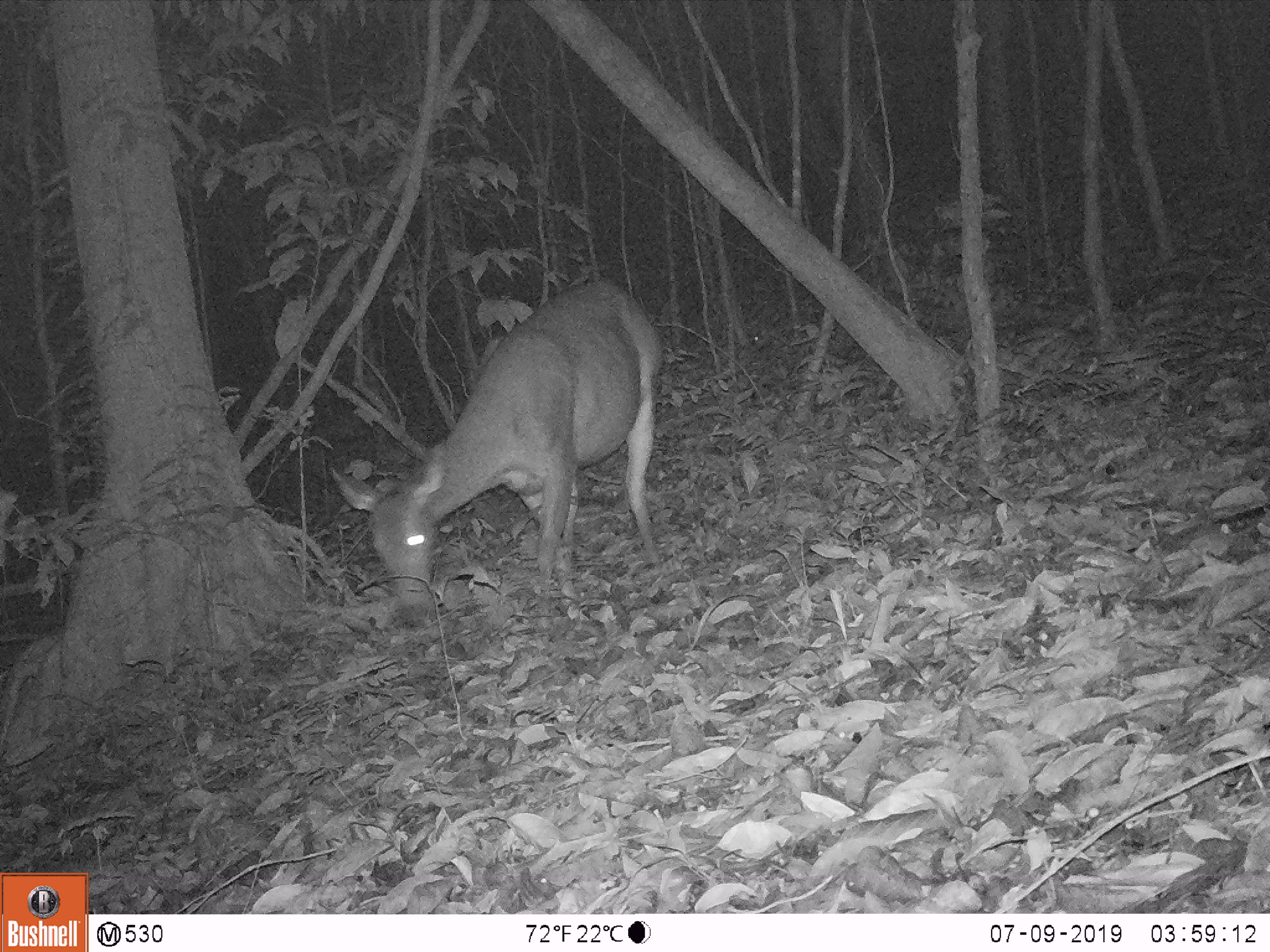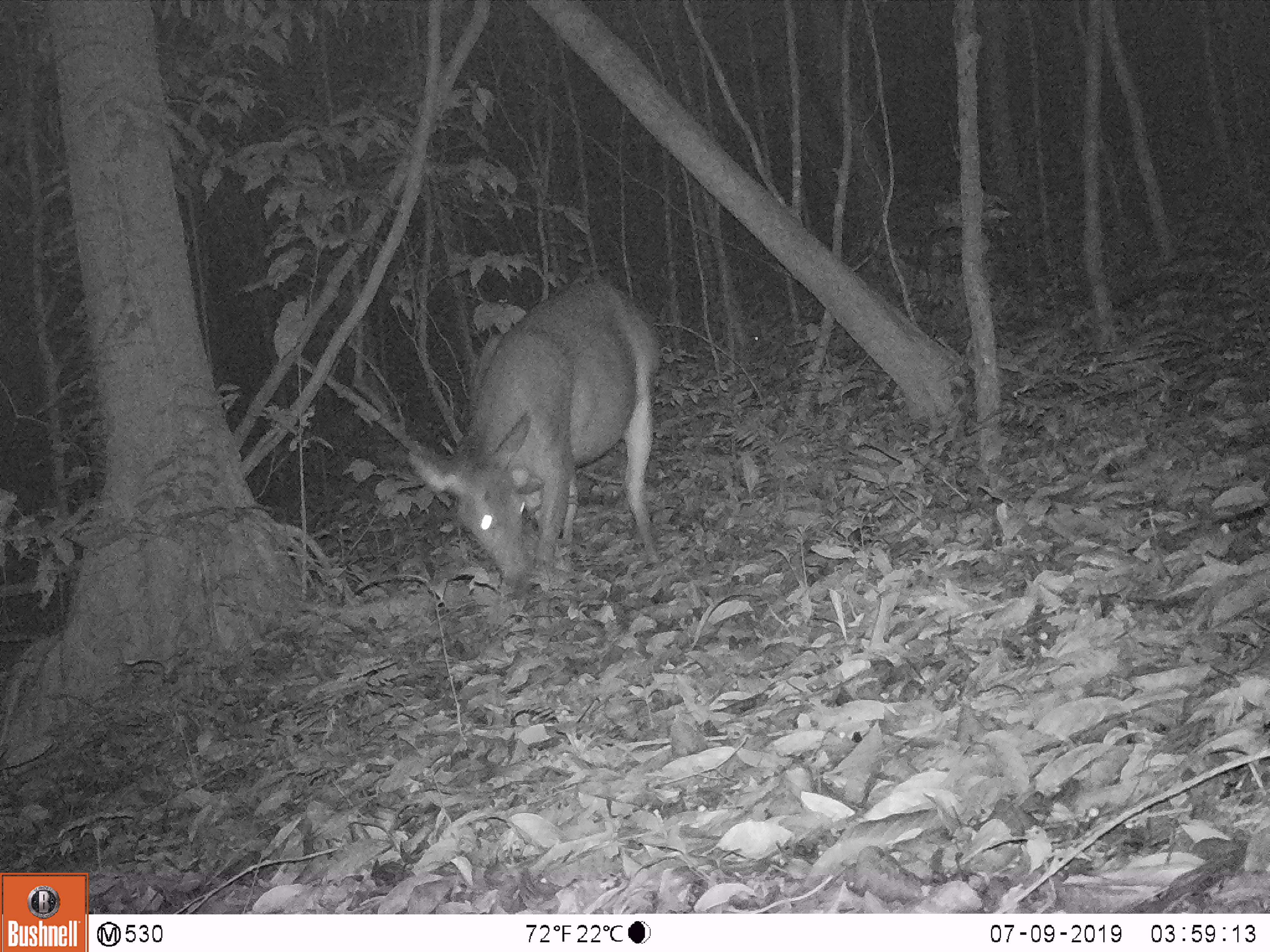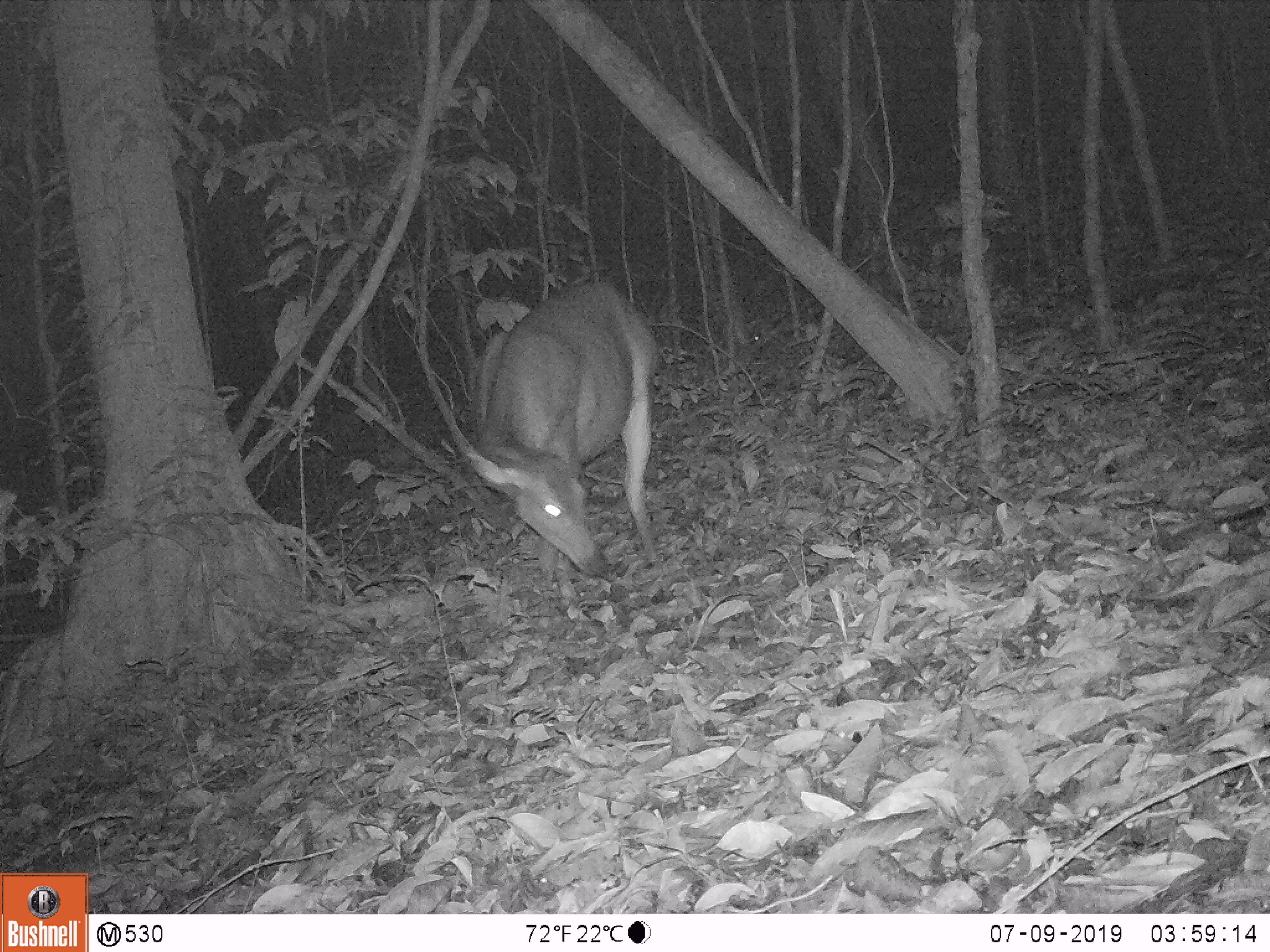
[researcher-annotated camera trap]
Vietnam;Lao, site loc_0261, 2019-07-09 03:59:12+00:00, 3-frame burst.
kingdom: Animalia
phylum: Chordata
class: Mammalia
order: Artiodactyla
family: Cervidae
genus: Rusa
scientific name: Rusa unicolor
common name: sambar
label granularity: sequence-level